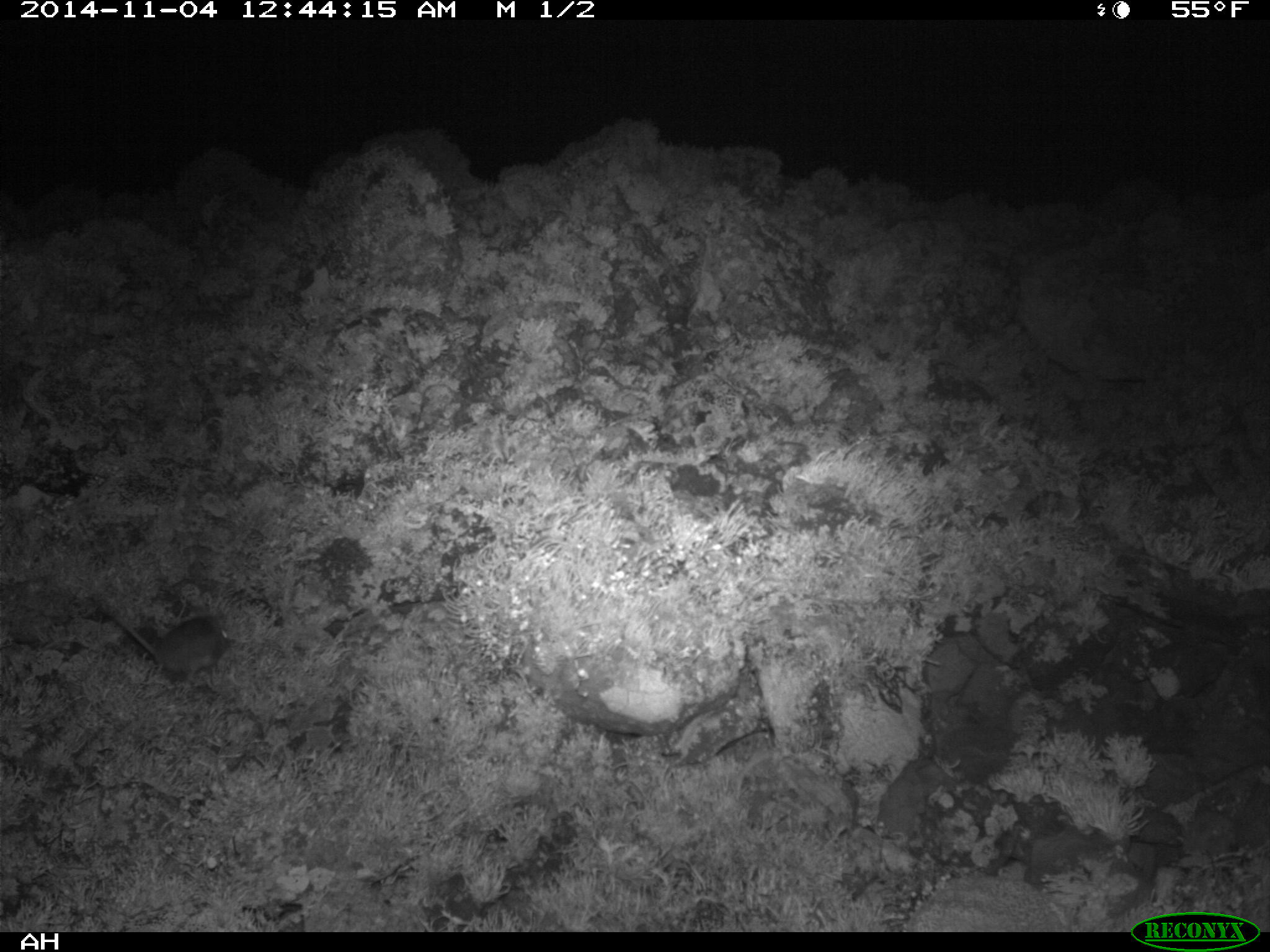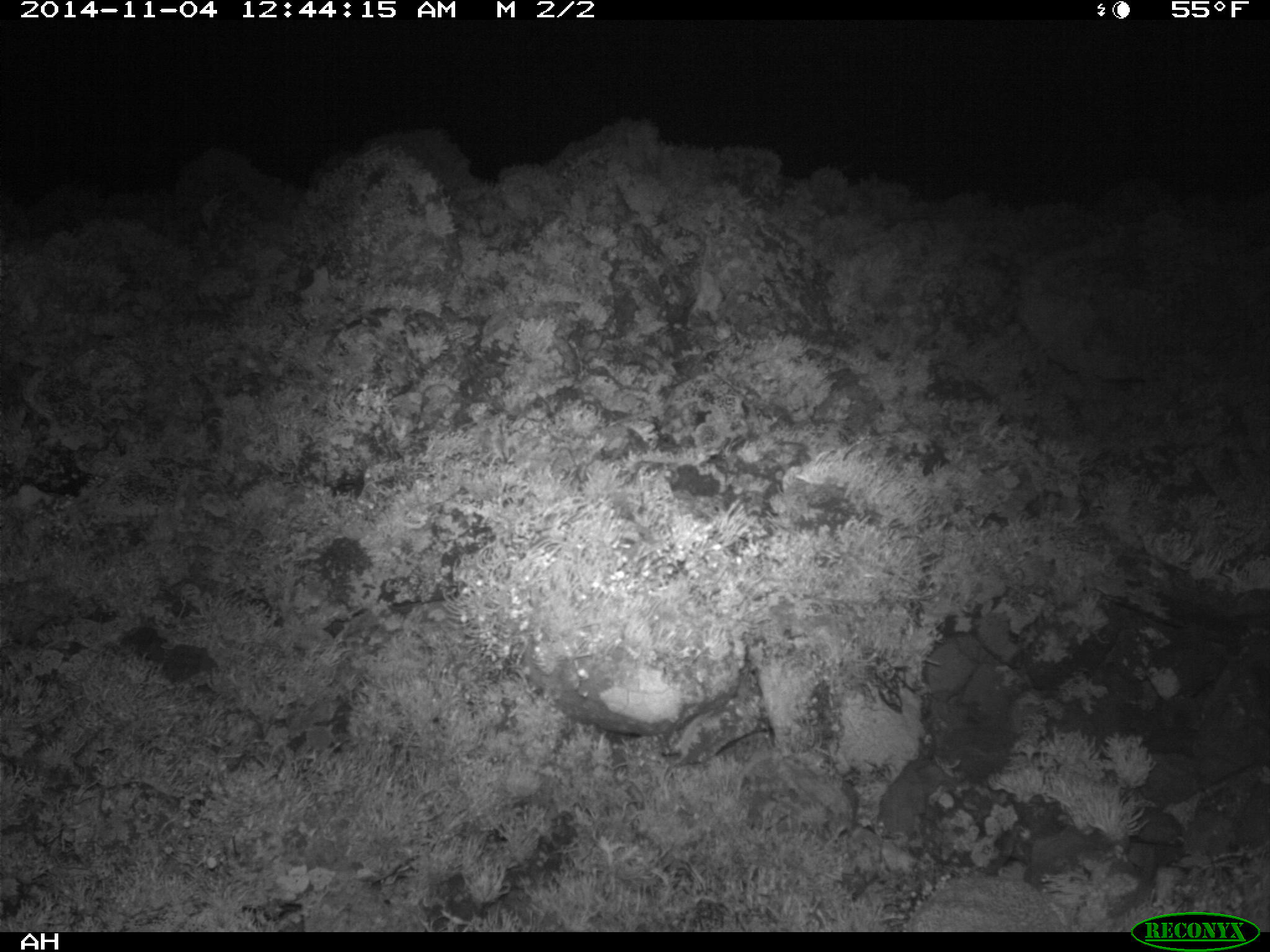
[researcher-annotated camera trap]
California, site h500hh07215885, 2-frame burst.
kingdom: Animalia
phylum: Chordata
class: Mammalia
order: Rodentia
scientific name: Rodentia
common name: rodent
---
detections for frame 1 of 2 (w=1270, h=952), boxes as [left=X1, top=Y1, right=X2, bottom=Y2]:
rodent: [left=109, top=613, right=236, bottom=693]